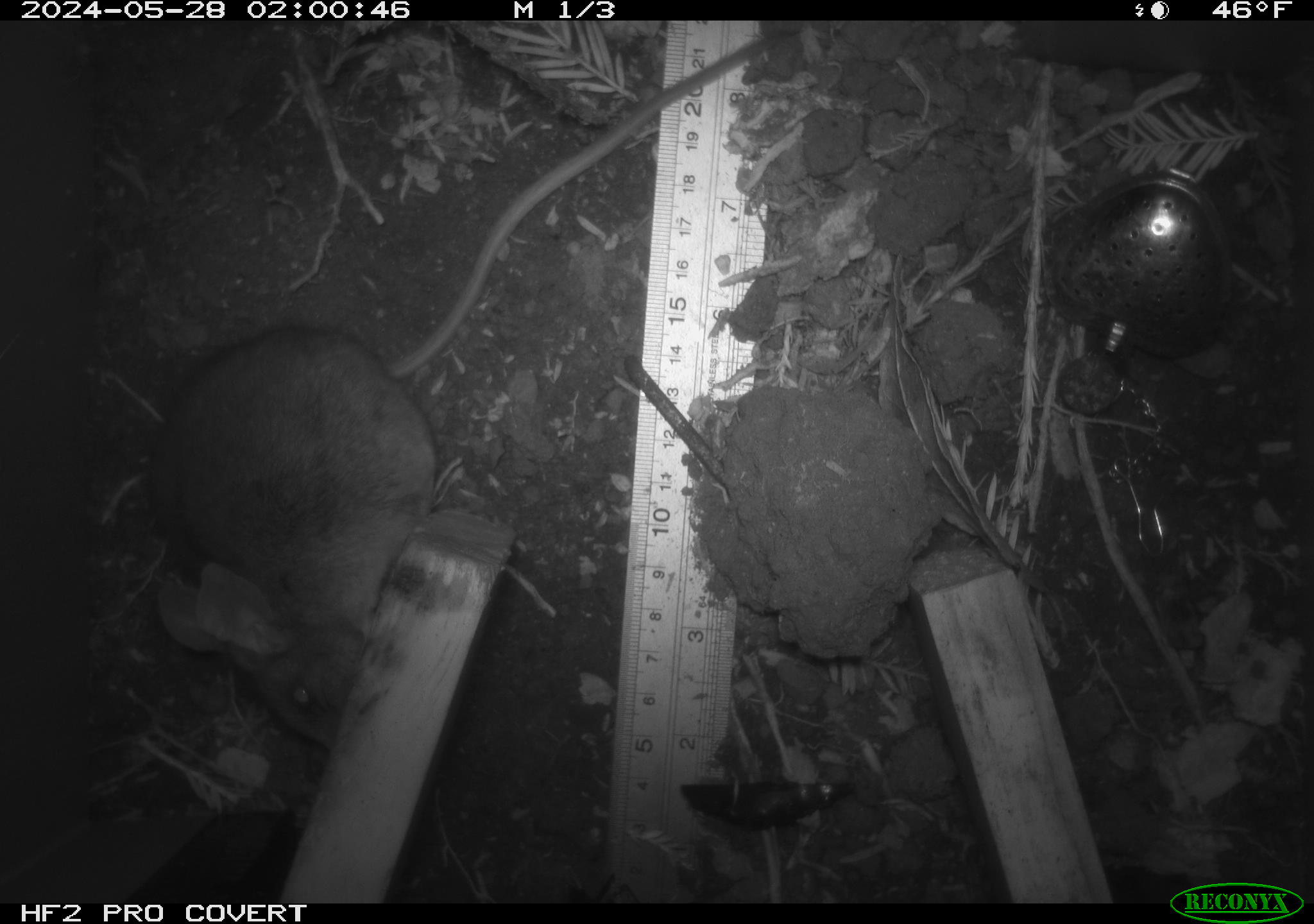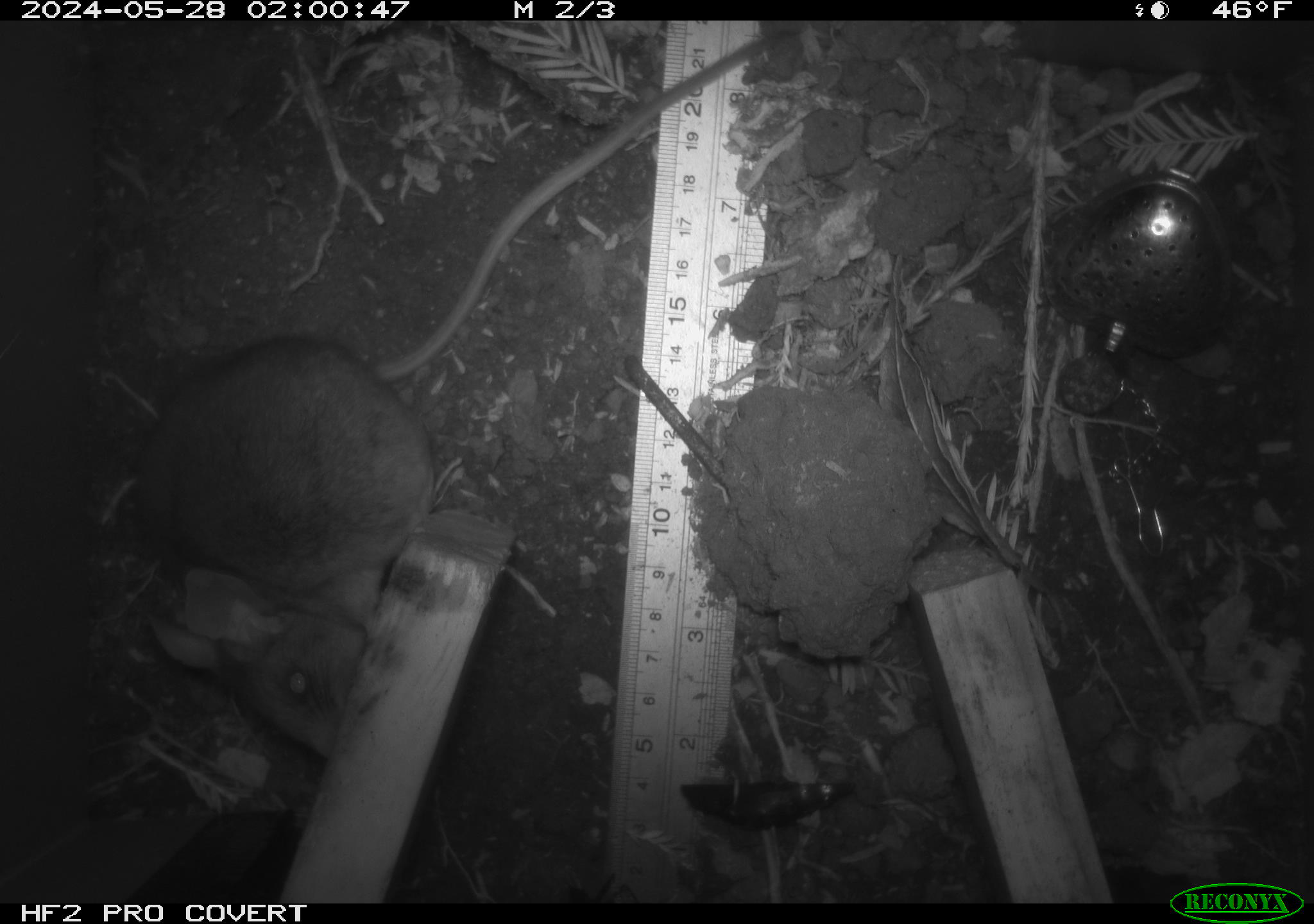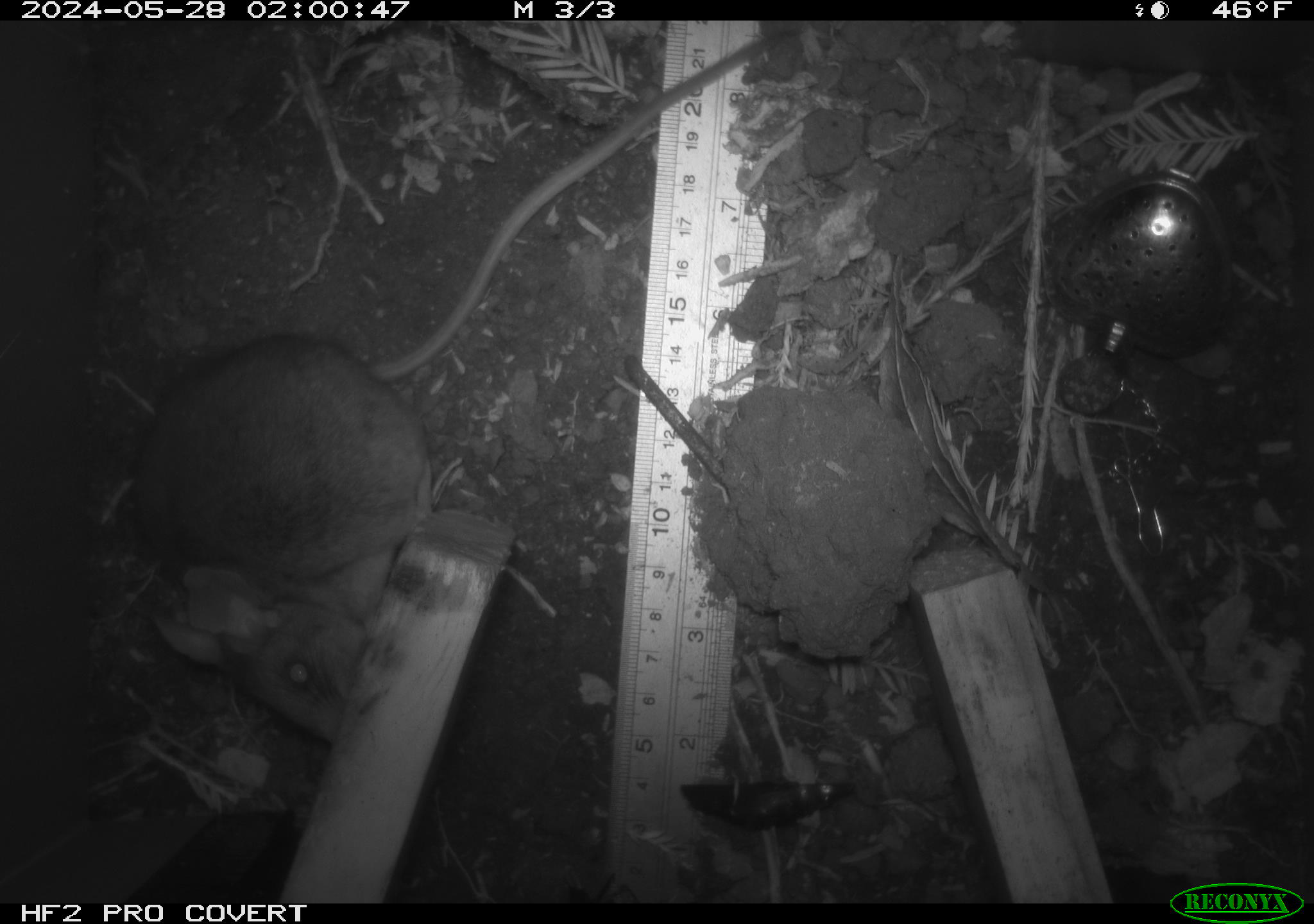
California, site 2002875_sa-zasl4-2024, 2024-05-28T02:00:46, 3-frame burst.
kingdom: Animalia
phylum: Chordata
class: Mammalia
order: Rodentia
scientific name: Rodentia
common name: rodent